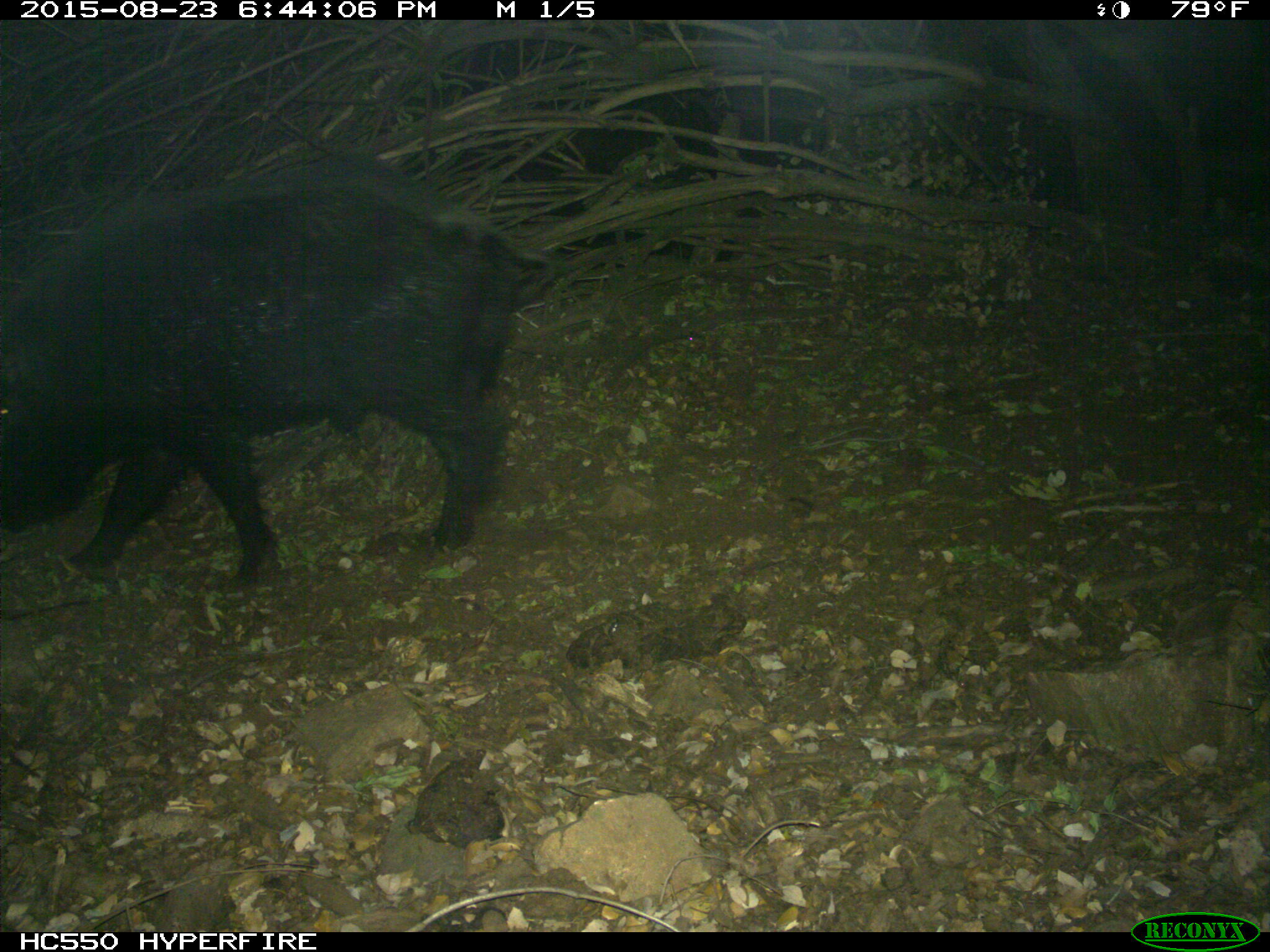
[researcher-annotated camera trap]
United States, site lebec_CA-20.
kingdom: Animalia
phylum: Chordata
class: Mammalia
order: Artiodactyla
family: Suidae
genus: Sus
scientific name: Sus scrofa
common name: wild boar